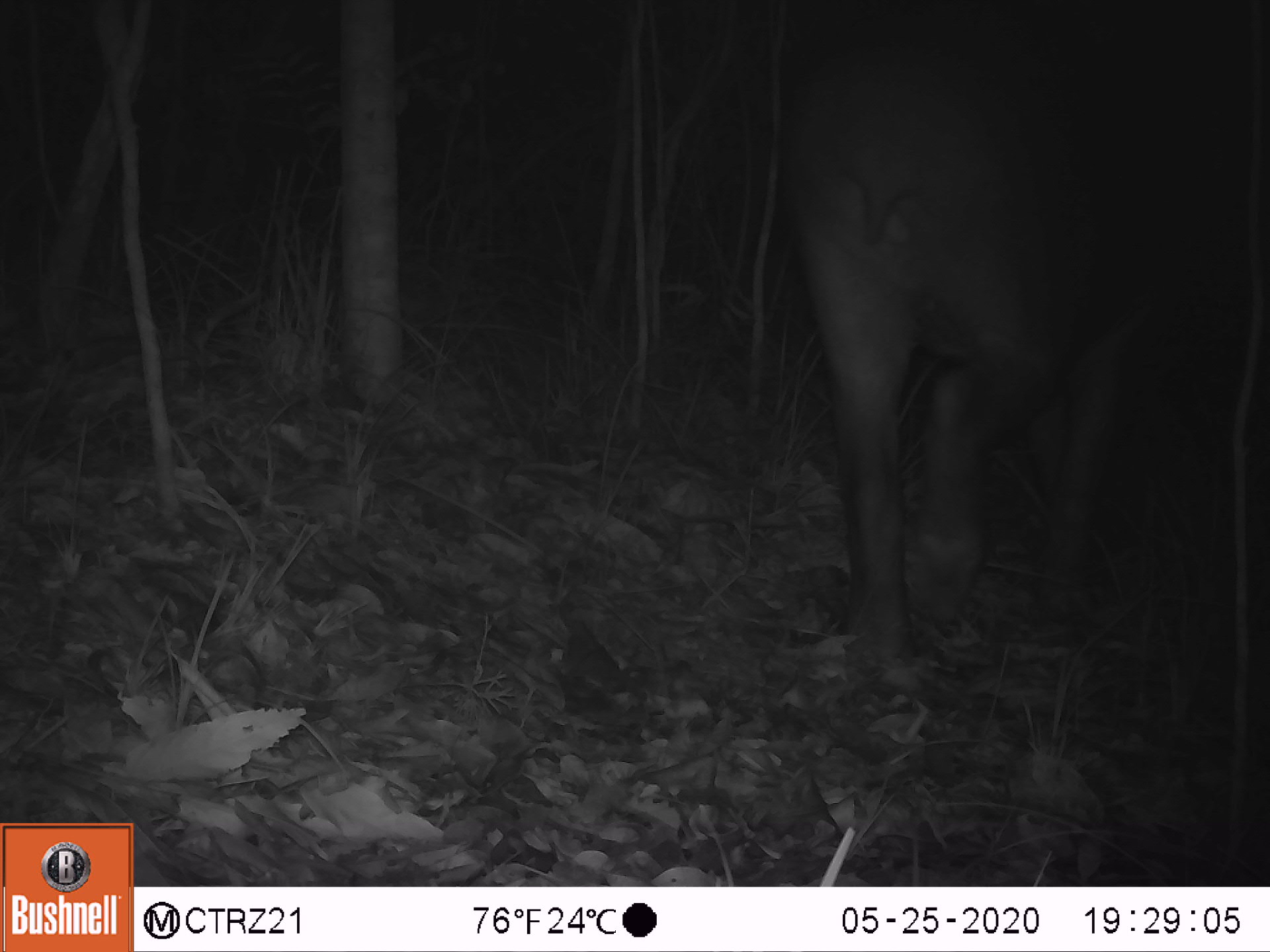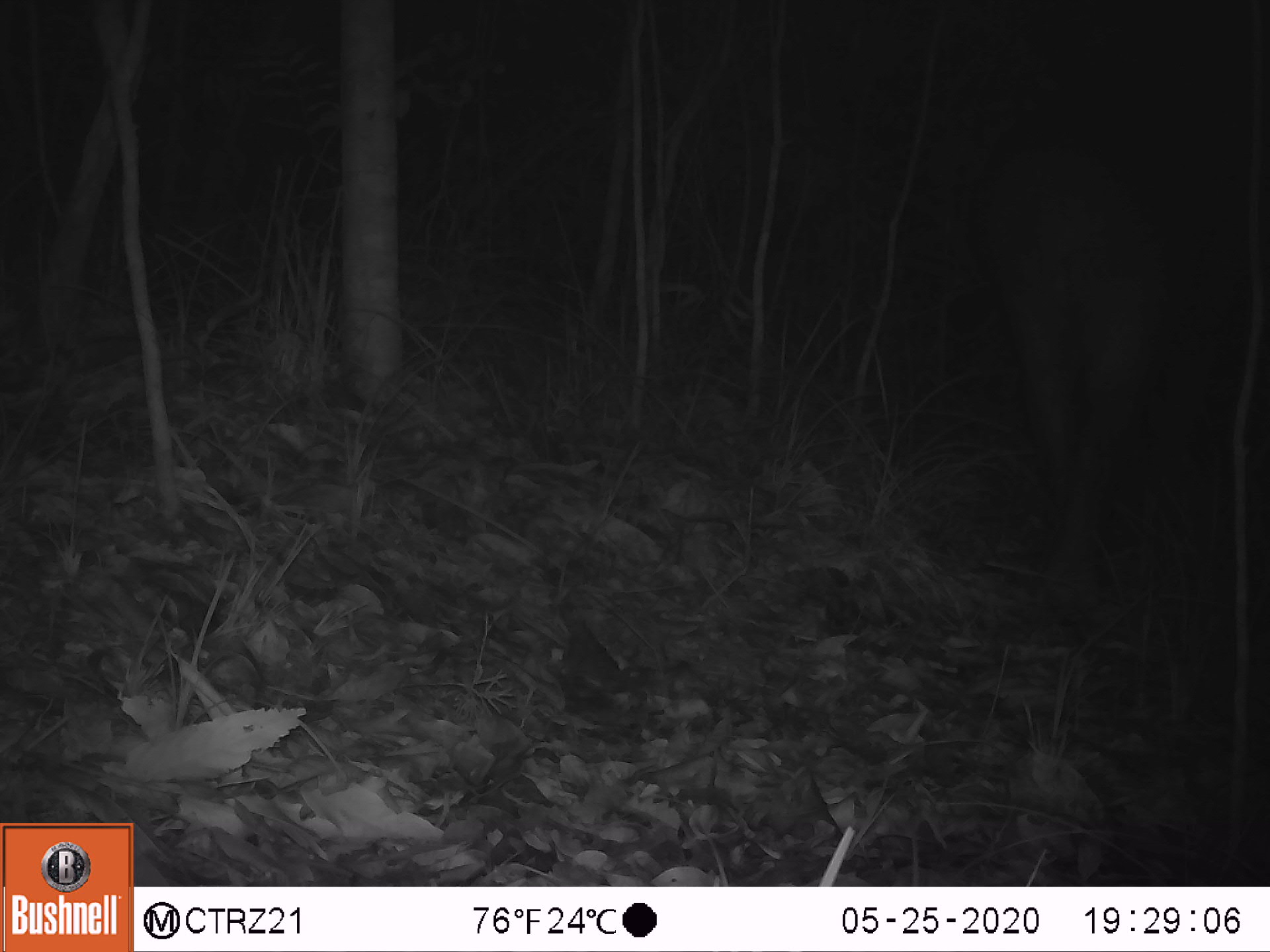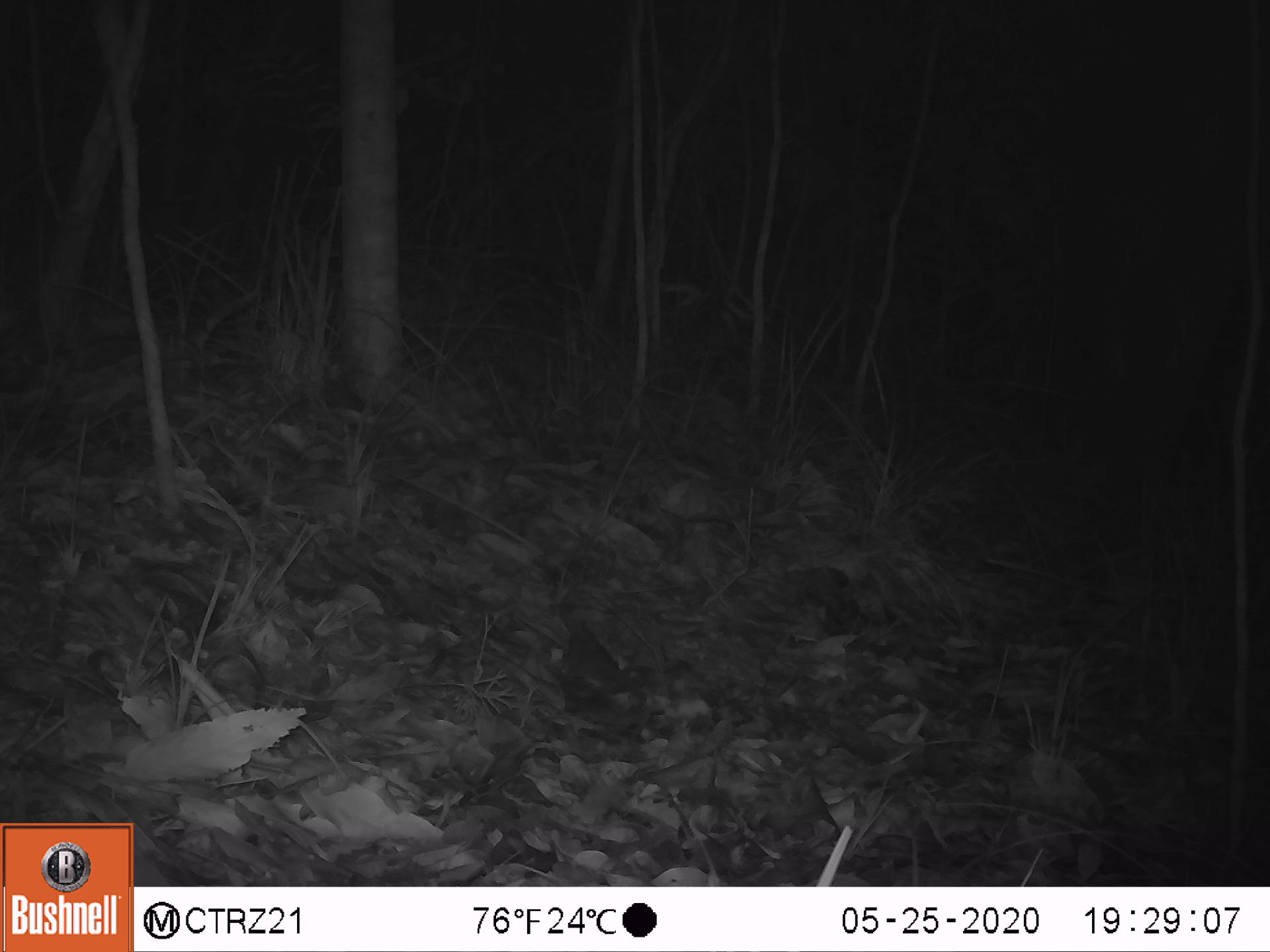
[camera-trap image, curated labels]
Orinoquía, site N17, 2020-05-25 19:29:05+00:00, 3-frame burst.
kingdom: Animalia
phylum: Chordata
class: Mammalia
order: Perissodactyla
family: Tapiridae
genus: Tapirus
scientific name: Tapirus terrestris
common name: lowland tapir